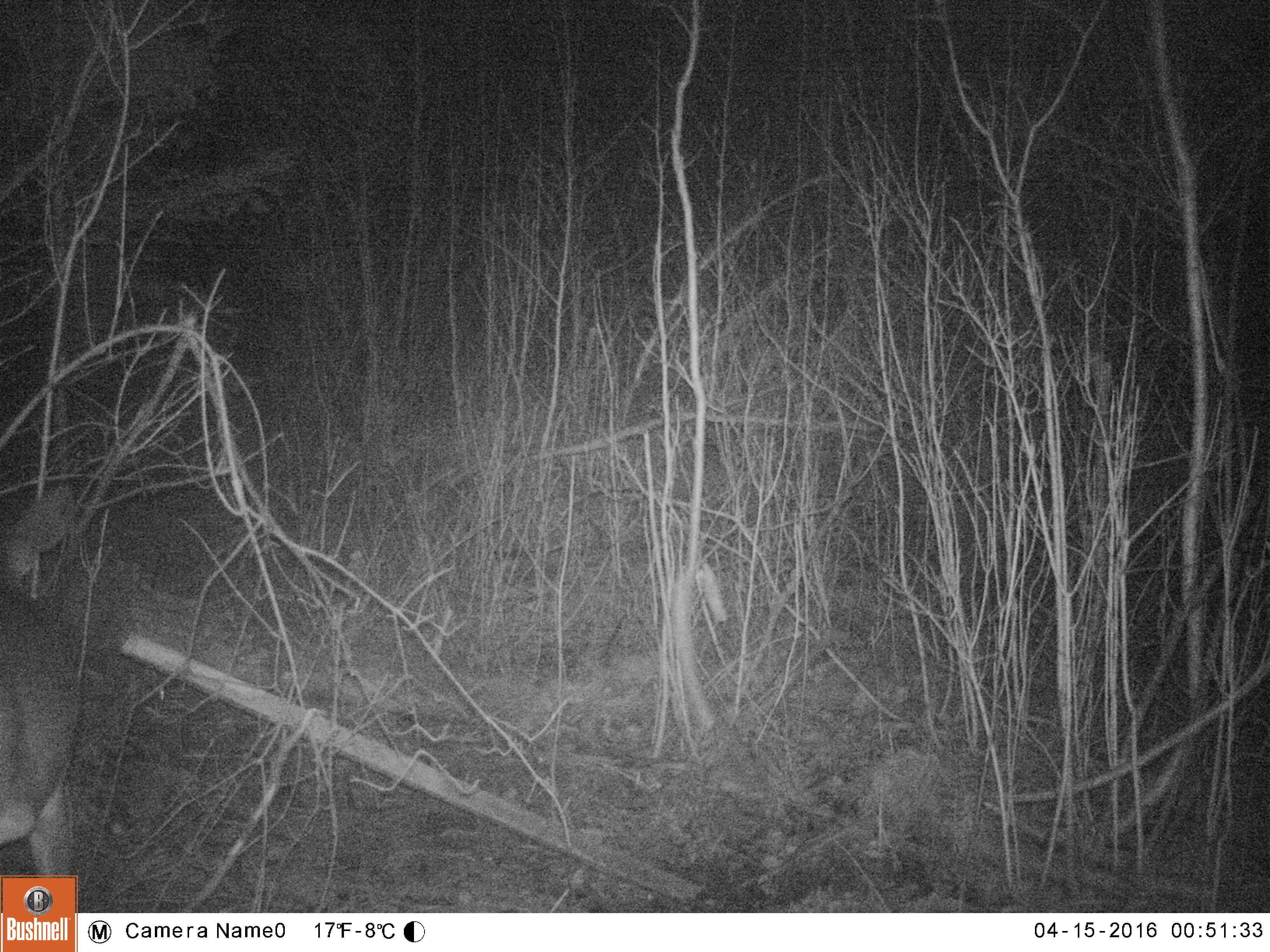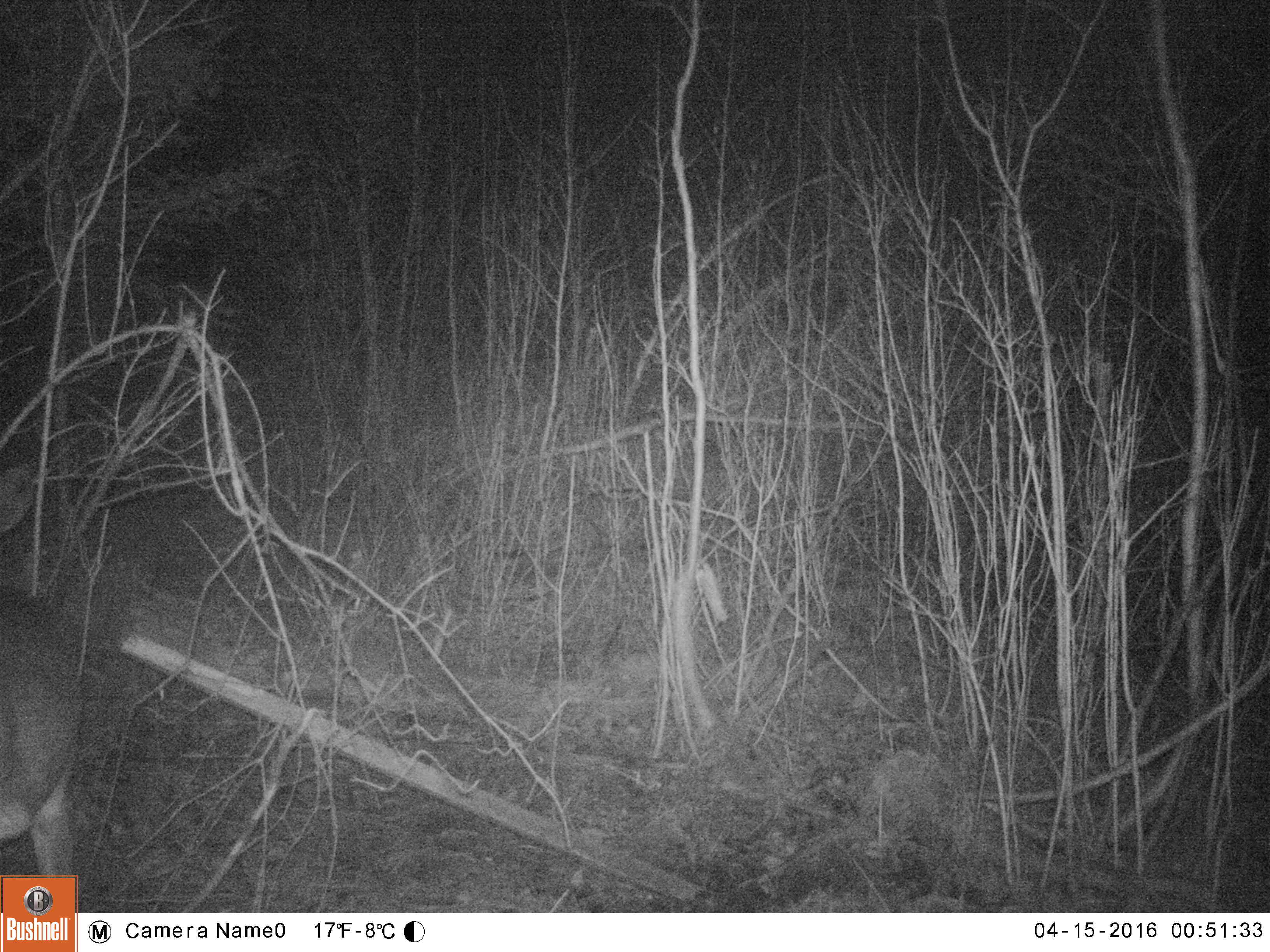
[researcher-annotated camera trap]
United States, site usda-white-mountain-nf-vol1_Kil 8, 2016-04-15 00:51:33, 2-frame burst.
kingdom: Animalia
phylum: Chordata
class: Mammalia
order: Artiodactyla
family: Cervidae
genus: Odocoileus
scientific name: Odocoileus virginianus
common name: white-tailed deer